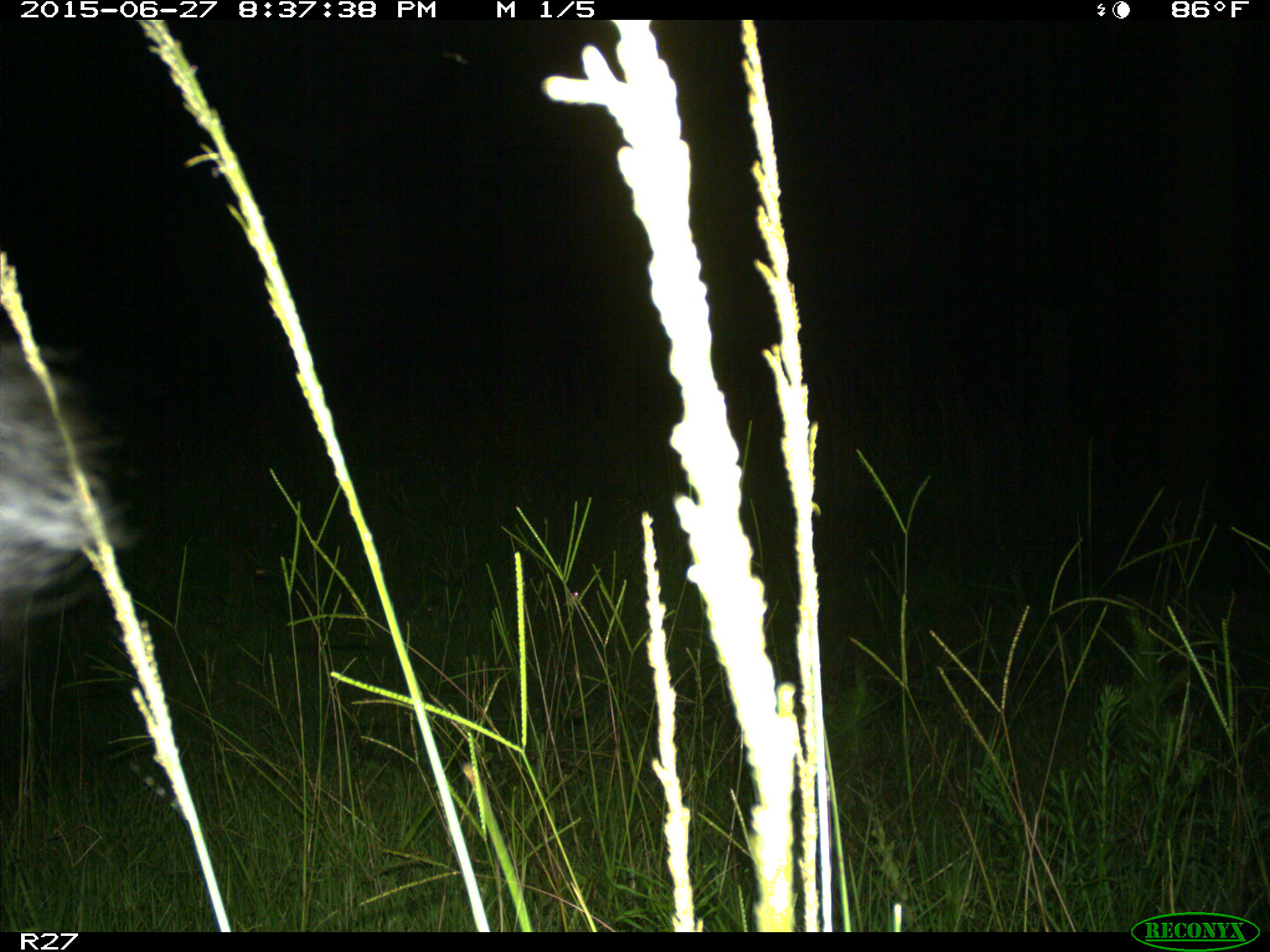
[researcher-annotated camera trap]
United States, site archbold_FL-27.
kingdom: Animalia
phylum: Chordata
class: Mammalia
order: Artiodactyla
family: Bovidae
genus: Bos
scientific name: Bos taurus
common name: domestic cow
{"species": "Bos taurus (domestic cow)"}